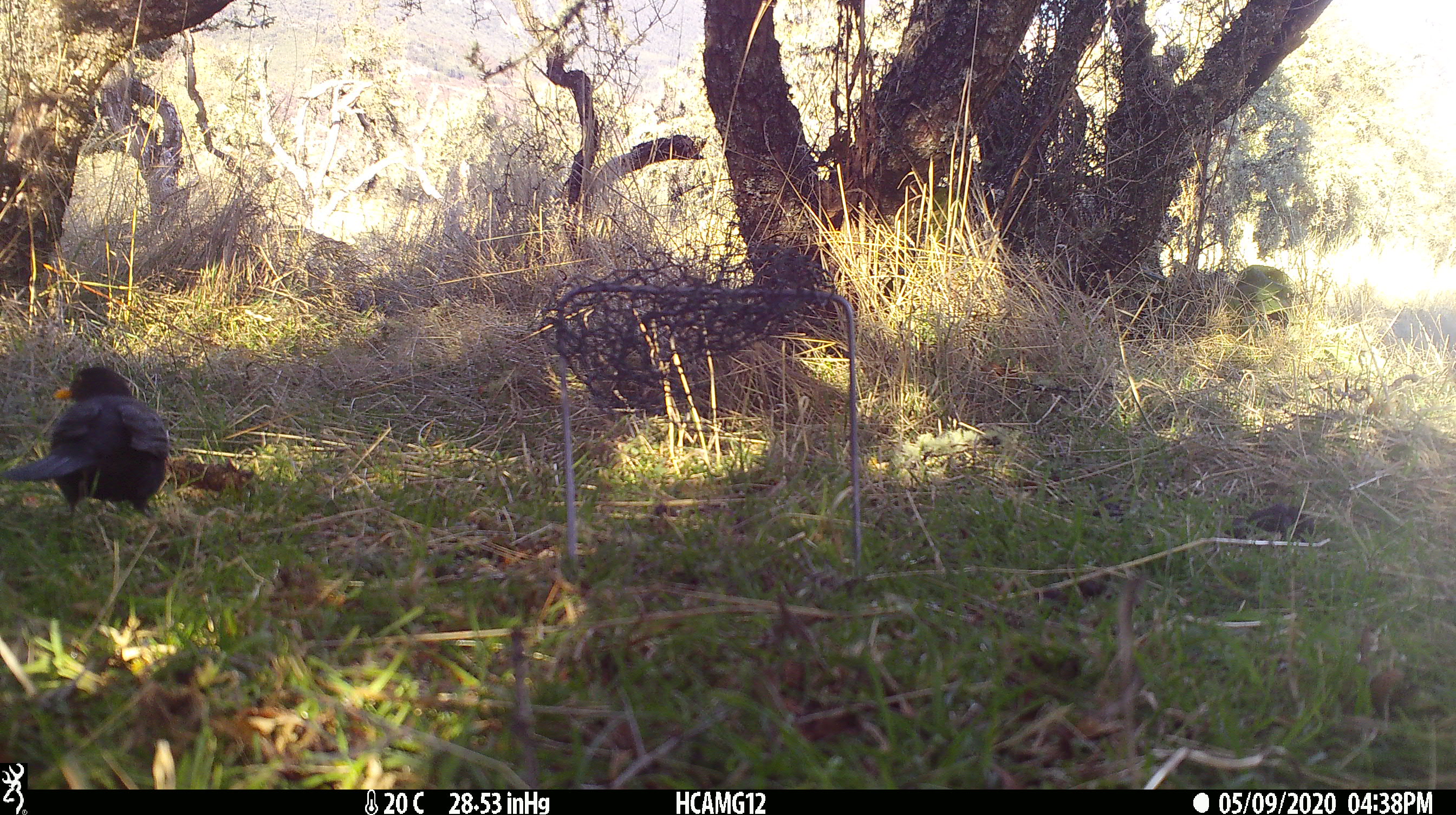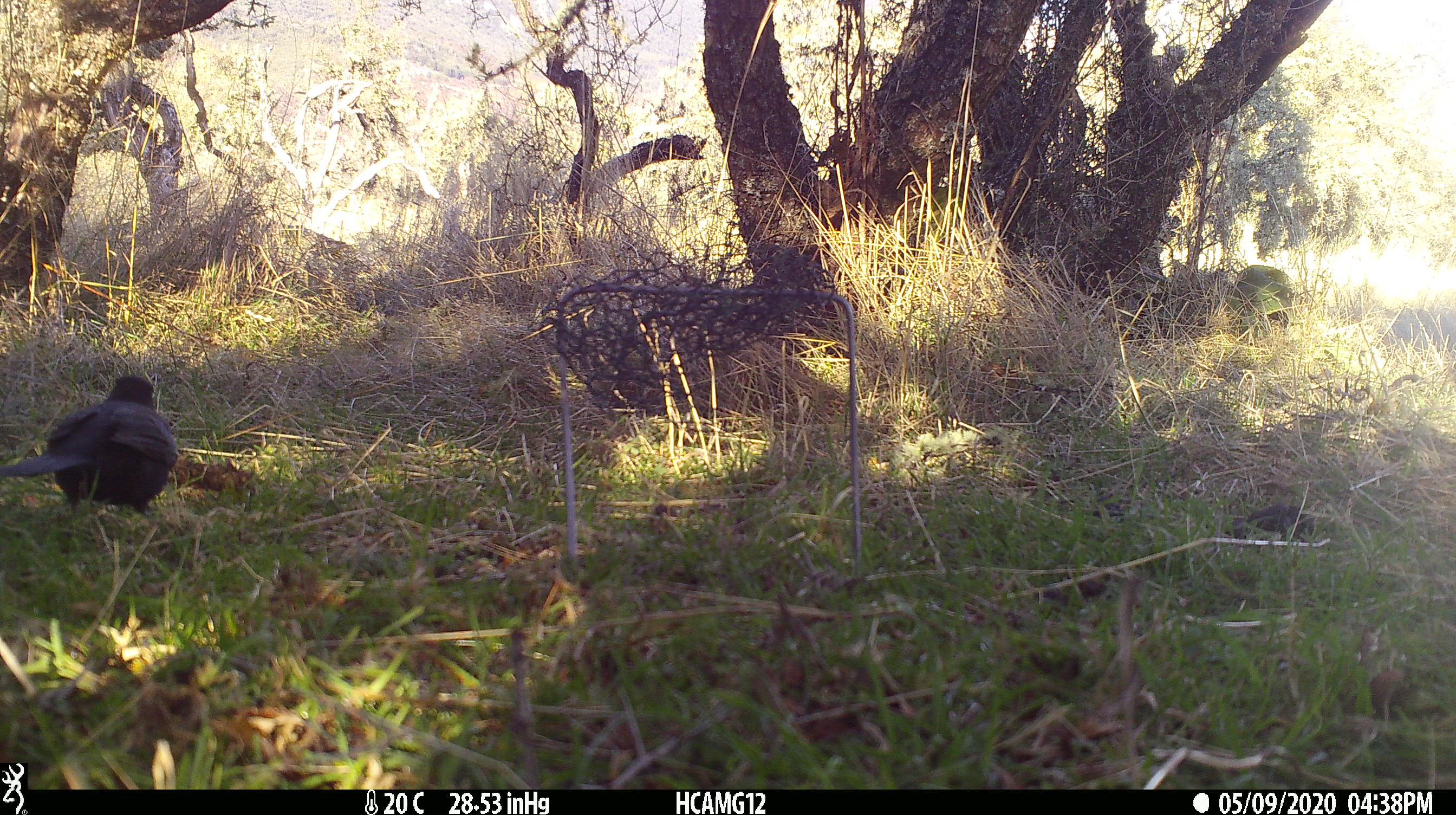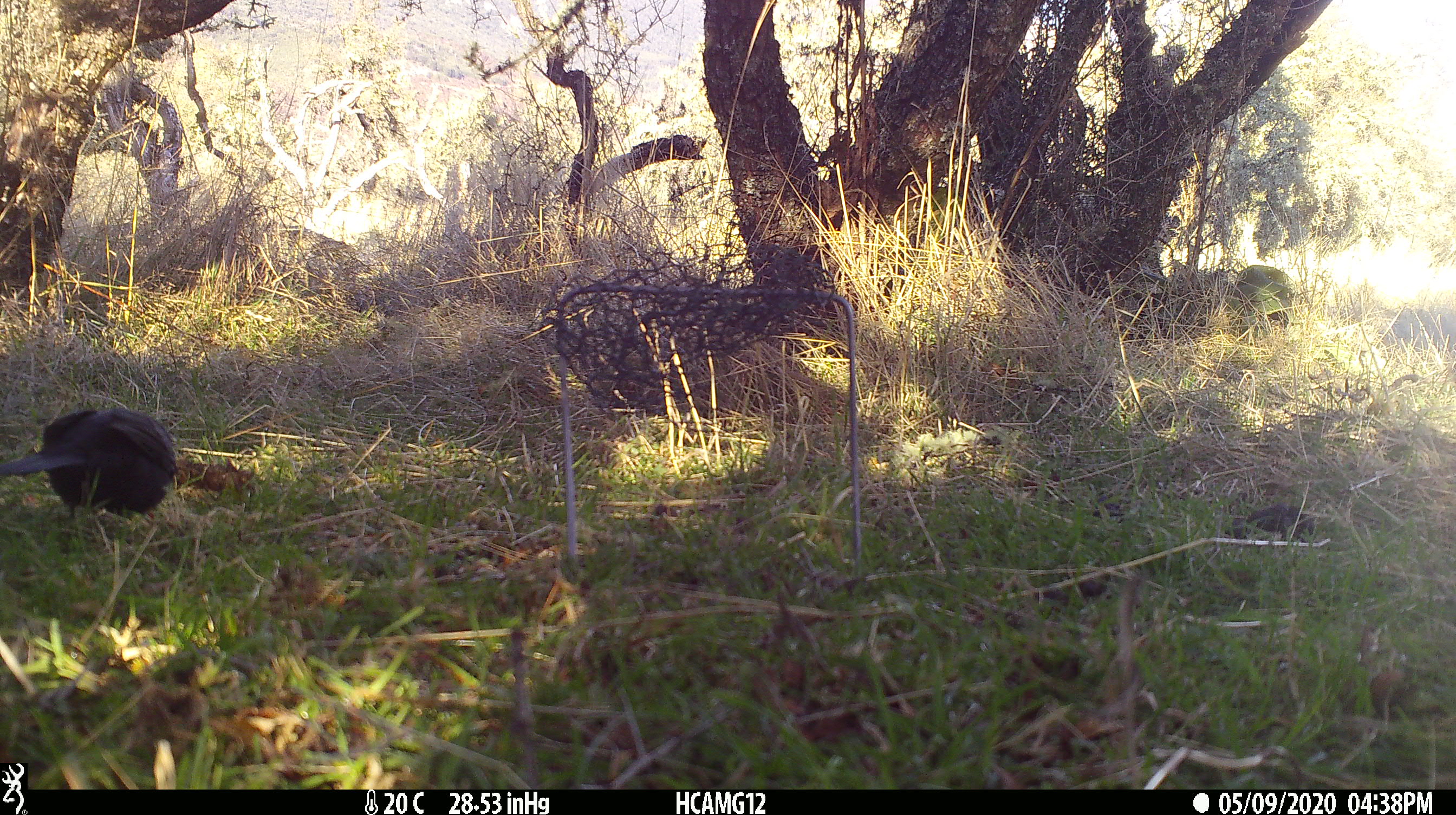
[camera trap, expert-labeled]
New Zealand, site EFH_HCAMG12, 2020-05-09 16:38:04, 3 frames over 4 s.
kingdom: Animalia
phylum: Chordata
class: Aves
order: Passeriformes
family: Turdidae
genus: Turdus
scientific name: Turdus merula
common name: eurasian blackbird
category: blackbird